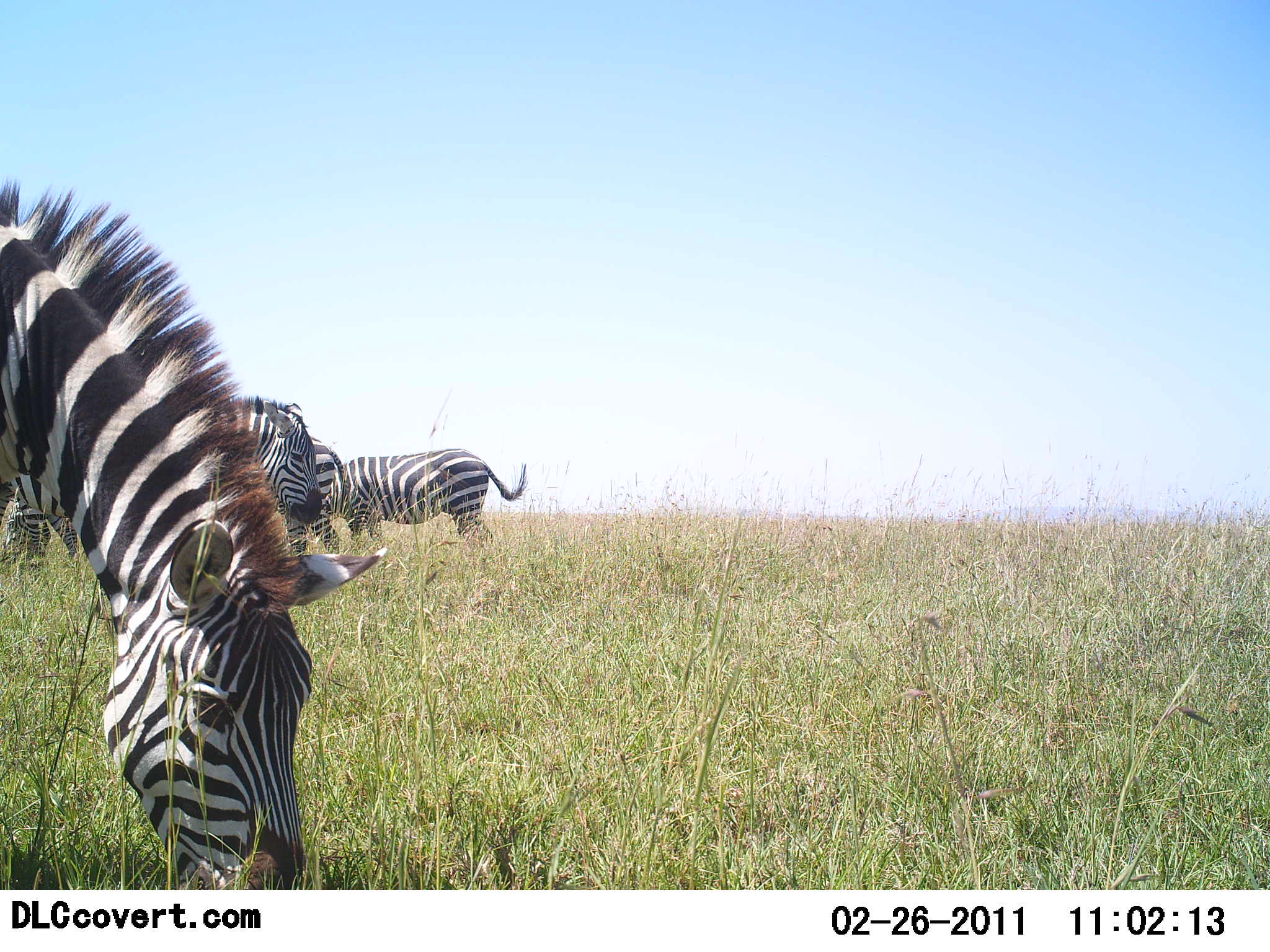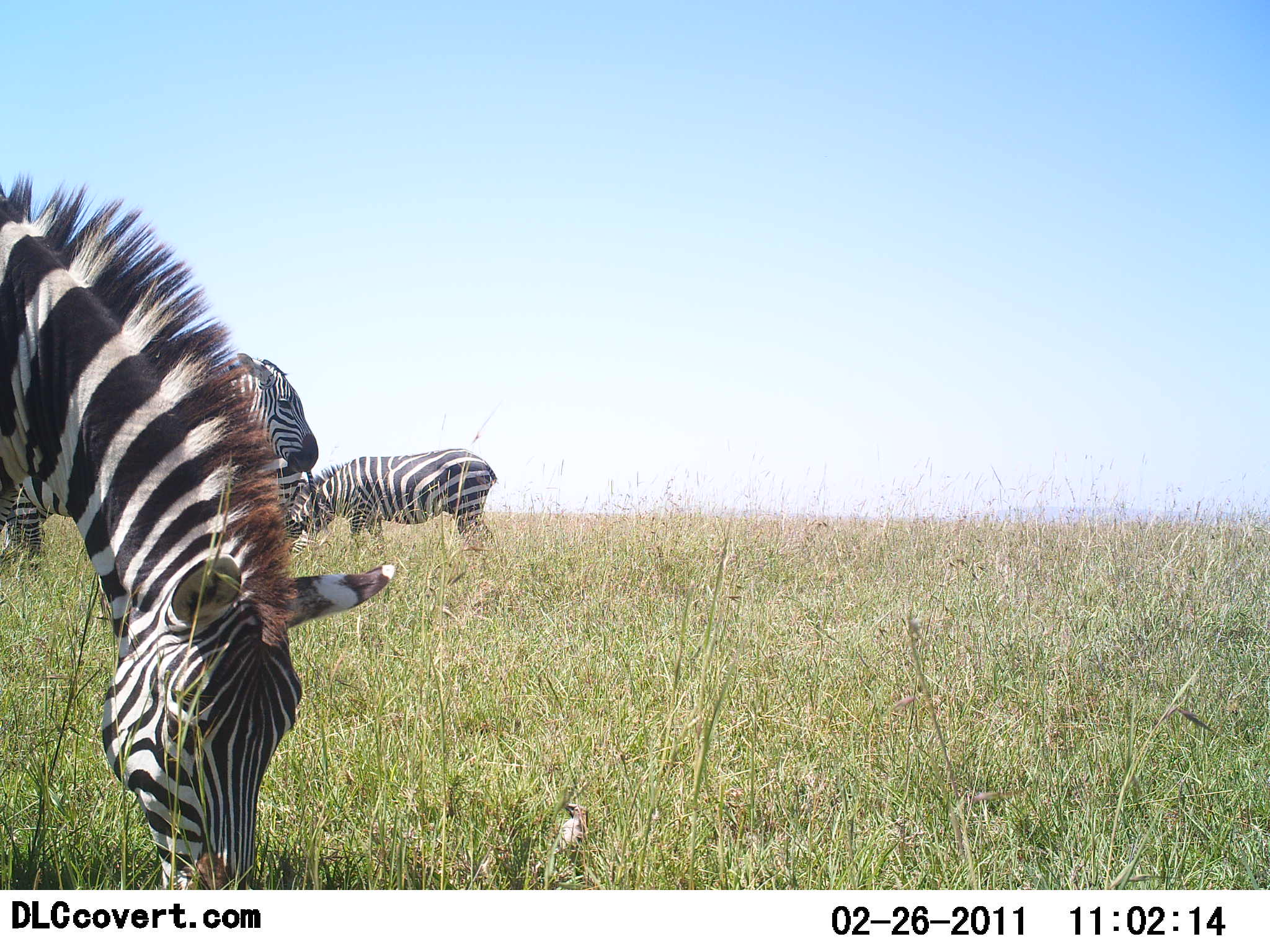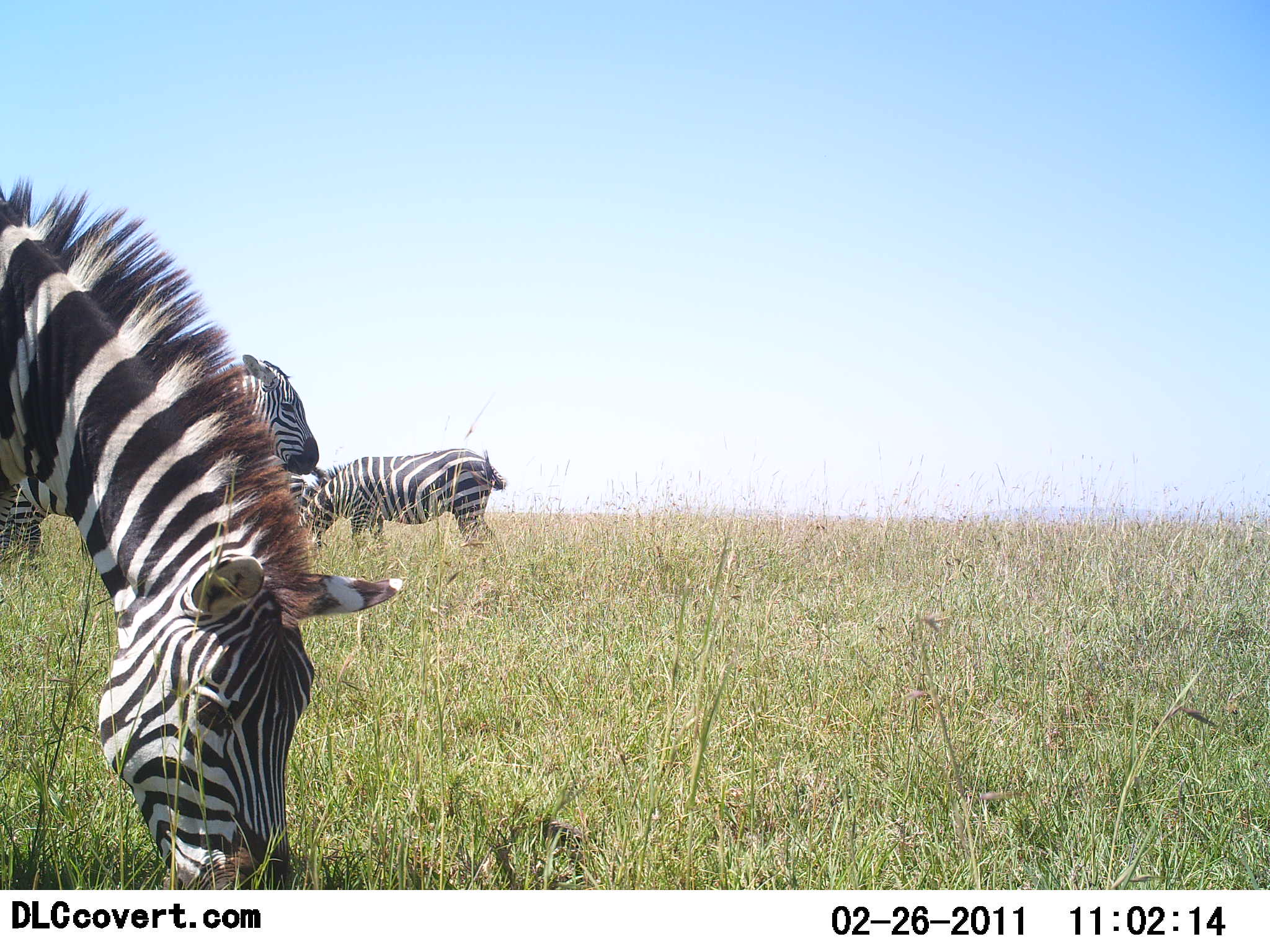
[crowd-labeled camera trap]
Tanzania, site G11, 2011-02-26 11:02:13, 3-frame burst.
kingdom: Animalia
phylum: Chordata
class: Mammalia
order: Perissodactyla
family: Equidae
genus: Equus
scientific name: Equus quagga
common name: plains zebra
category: zebra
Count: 3.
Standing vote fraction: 64%.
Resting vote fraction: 0%.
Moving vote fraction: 0%.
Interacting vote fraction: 0%.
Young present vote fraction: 7%.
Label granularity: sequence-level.